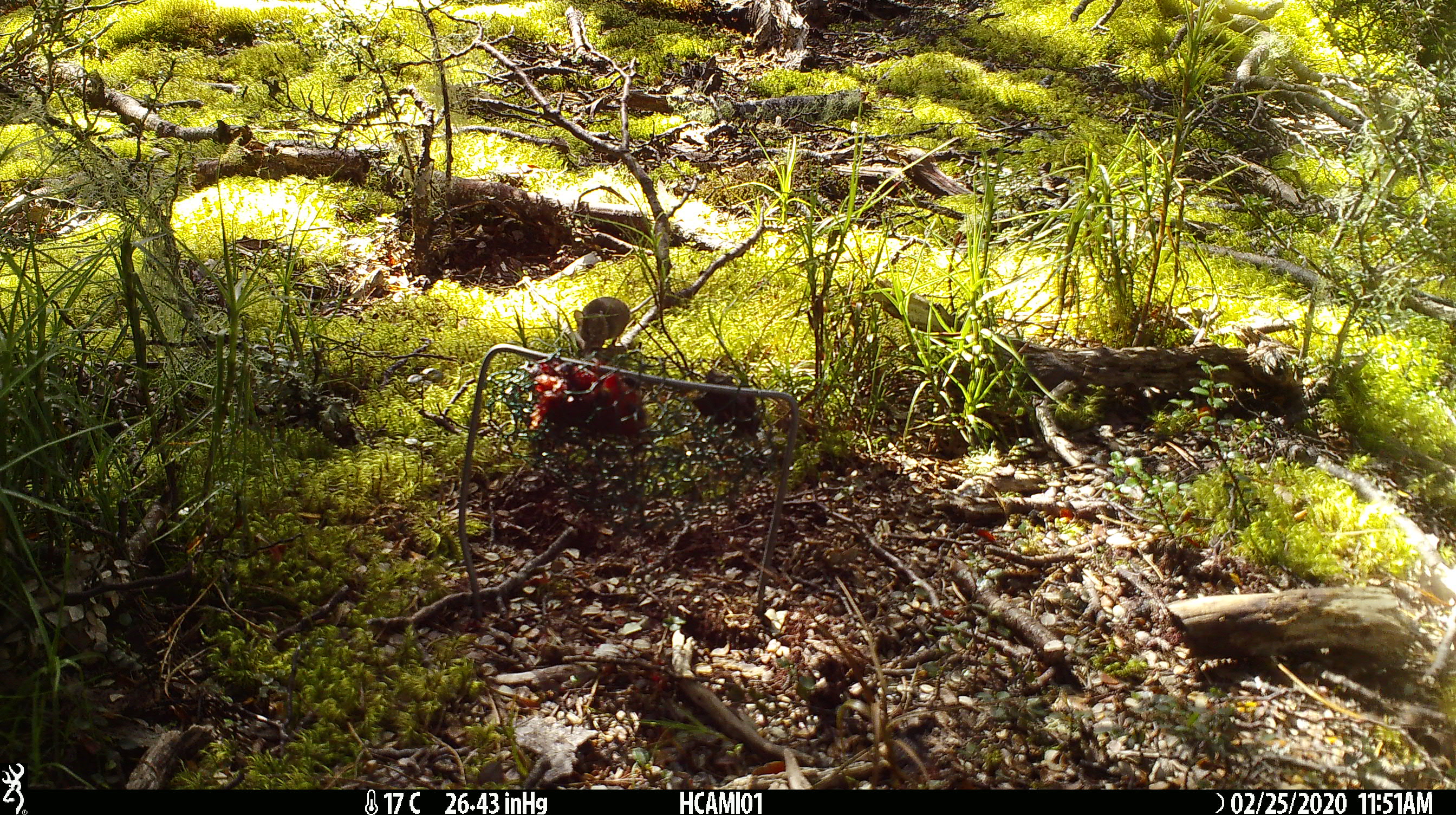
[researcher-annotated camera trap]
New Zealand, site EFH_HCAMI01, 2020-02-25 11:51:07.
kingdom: Animalia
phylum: Chordata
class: Mammalia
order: Rodentia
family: Muridae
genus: Mus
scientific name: Mus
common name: mouse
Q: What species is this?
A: Mouse (Mus).